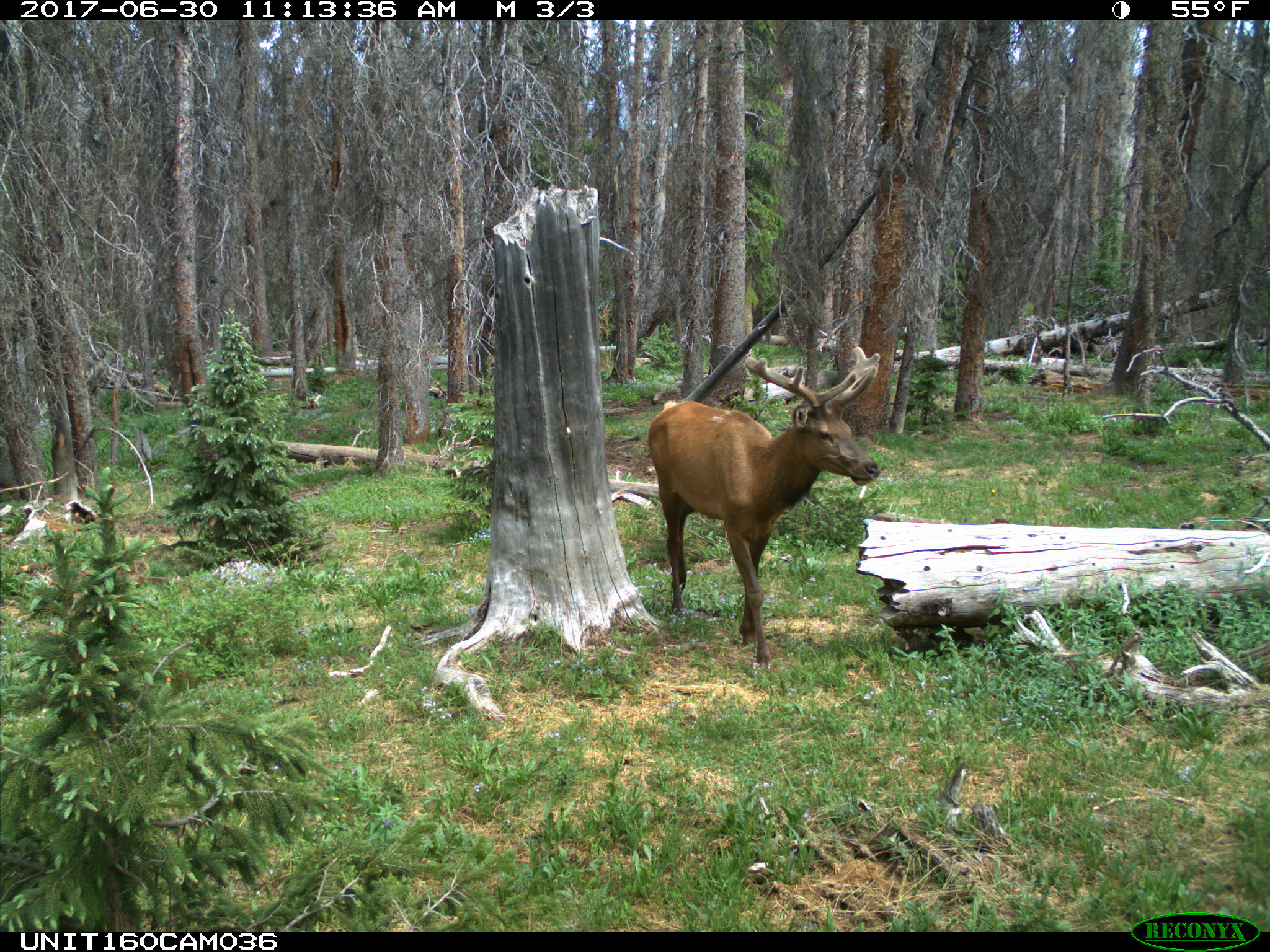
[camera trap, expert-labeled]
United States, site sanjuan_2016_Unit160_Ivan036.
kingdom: Animalia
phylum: Chordata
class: Mammalia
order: Artiodactyla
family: Cervidae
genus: Cervus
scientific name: Cervus elaphus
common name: red deer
Cervus elaphus (red deer).